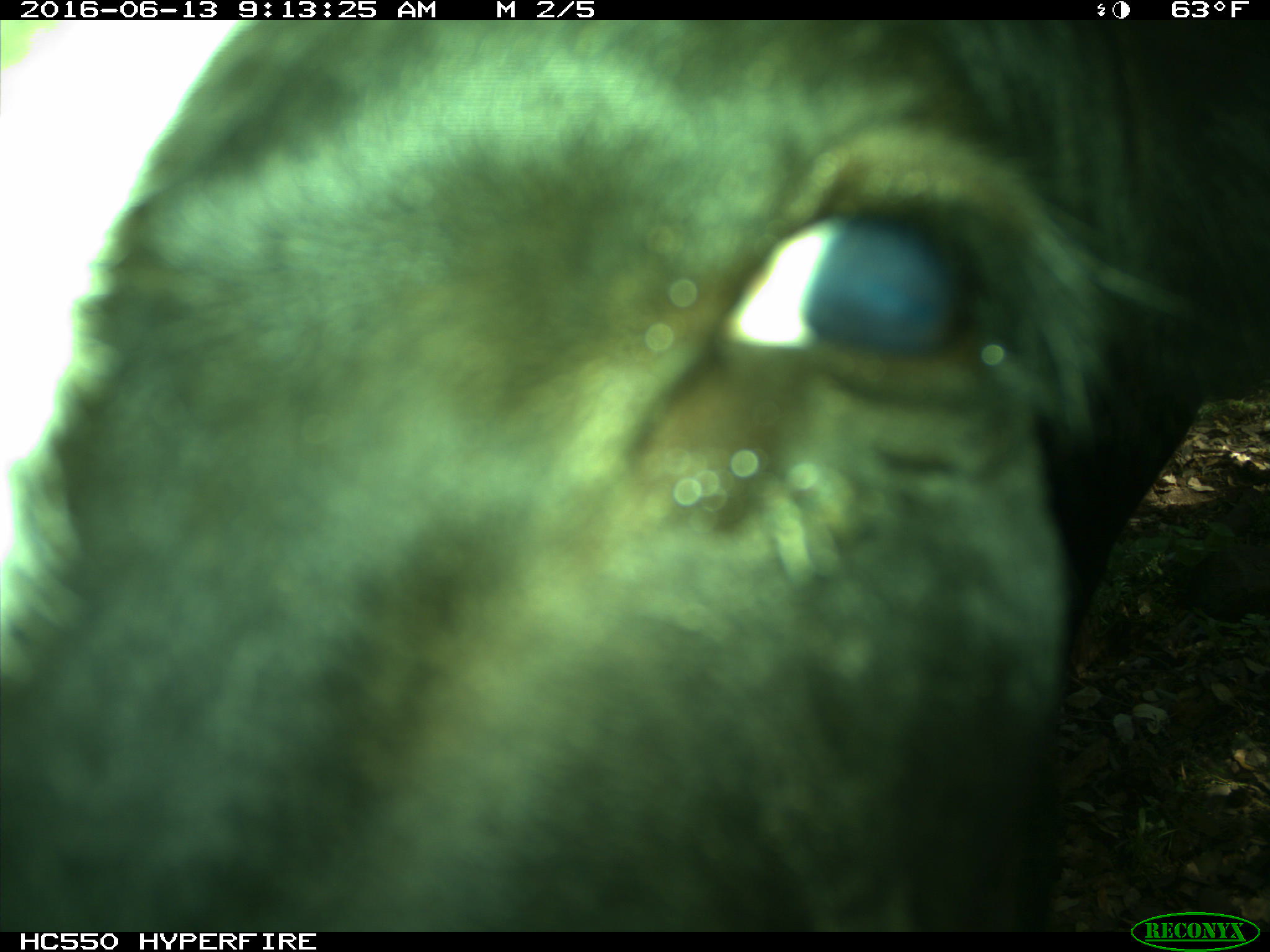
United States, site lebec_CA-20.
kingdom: Animalia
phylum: Chordata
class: Mammalia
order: Artiodactyla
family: Bovidae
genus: Bos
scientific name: Bos taurus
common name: domestic cow